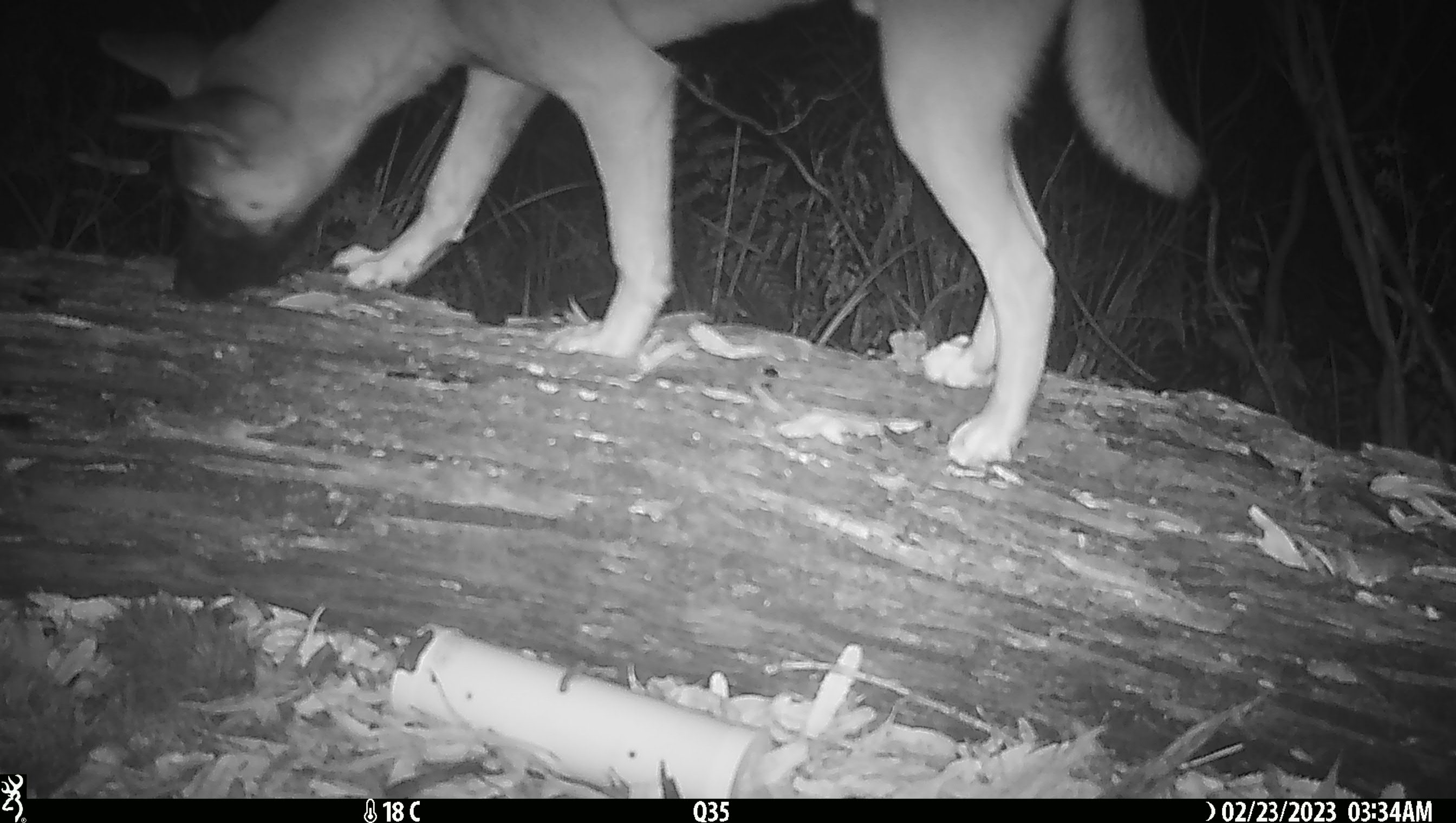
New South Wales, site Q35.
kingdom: Animalia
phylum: Chordata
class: Mammalia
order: Carnivora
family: Canidae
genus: Canis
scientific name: Canis familiaris dingo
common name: dingo